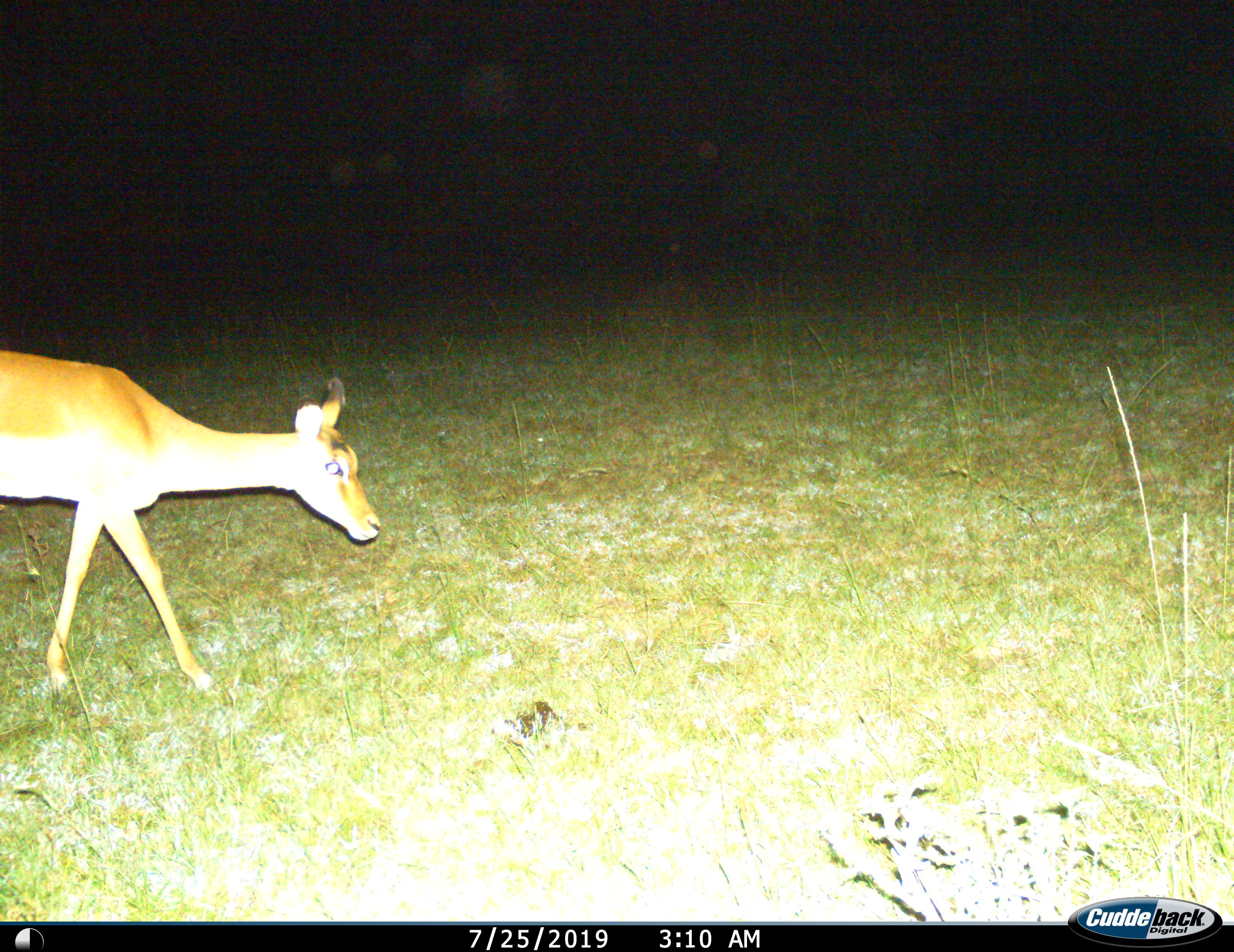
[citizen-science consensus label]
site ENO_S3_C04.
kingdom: Animalia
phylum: Chordata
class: Mammalia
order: Artiodactyla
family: Bovidae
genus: Aepyceros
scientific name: Aepyceros melampus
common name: impala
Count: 1.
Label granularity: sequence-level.